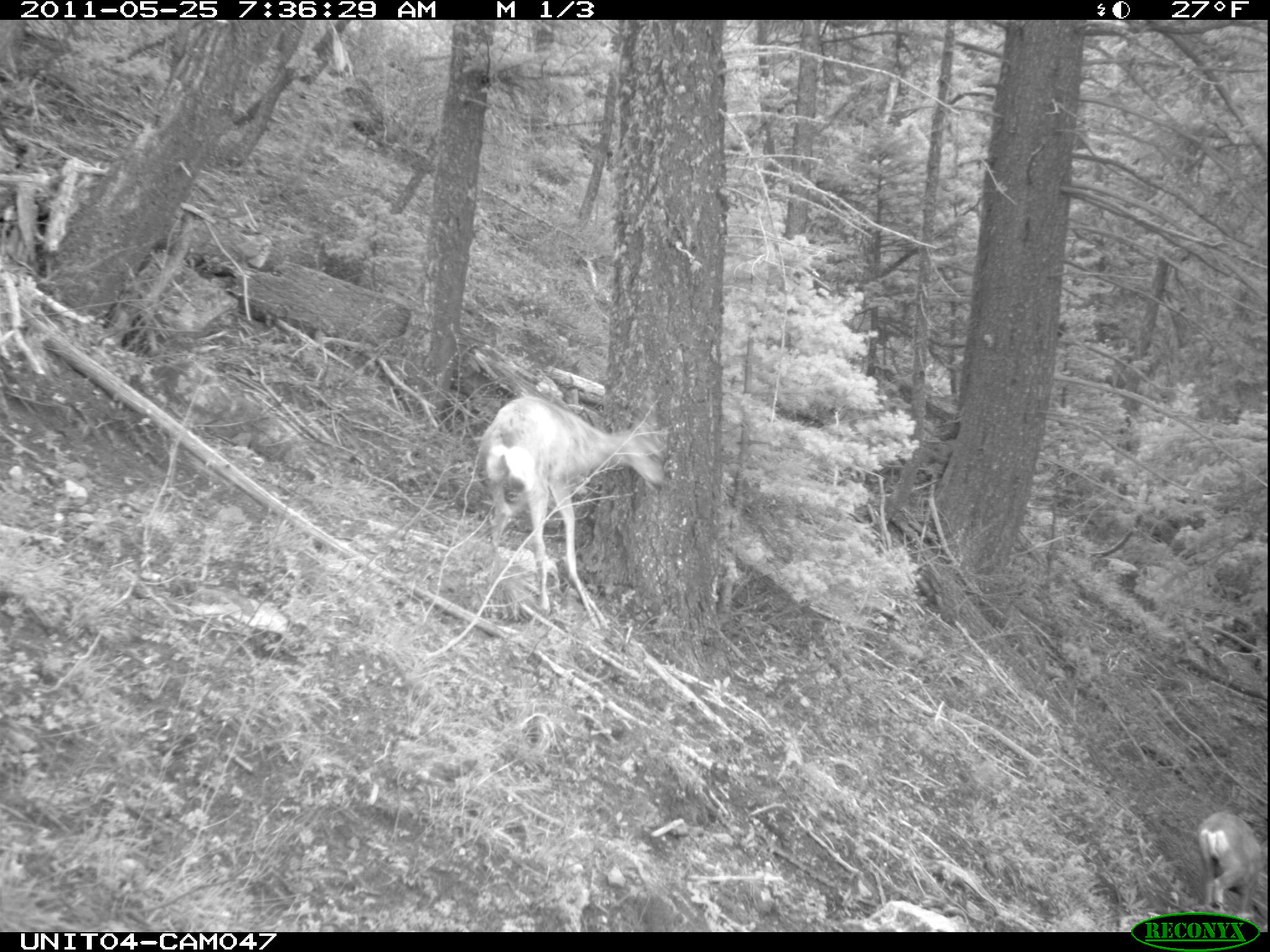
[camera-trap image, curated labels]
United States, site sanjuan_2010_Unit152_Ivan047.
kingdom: Animalia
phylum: Chordata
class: Mammalia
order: Artiodactyla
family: Cervidae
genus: Odocoileus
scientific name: Odocoileus hemionus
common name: mule deer